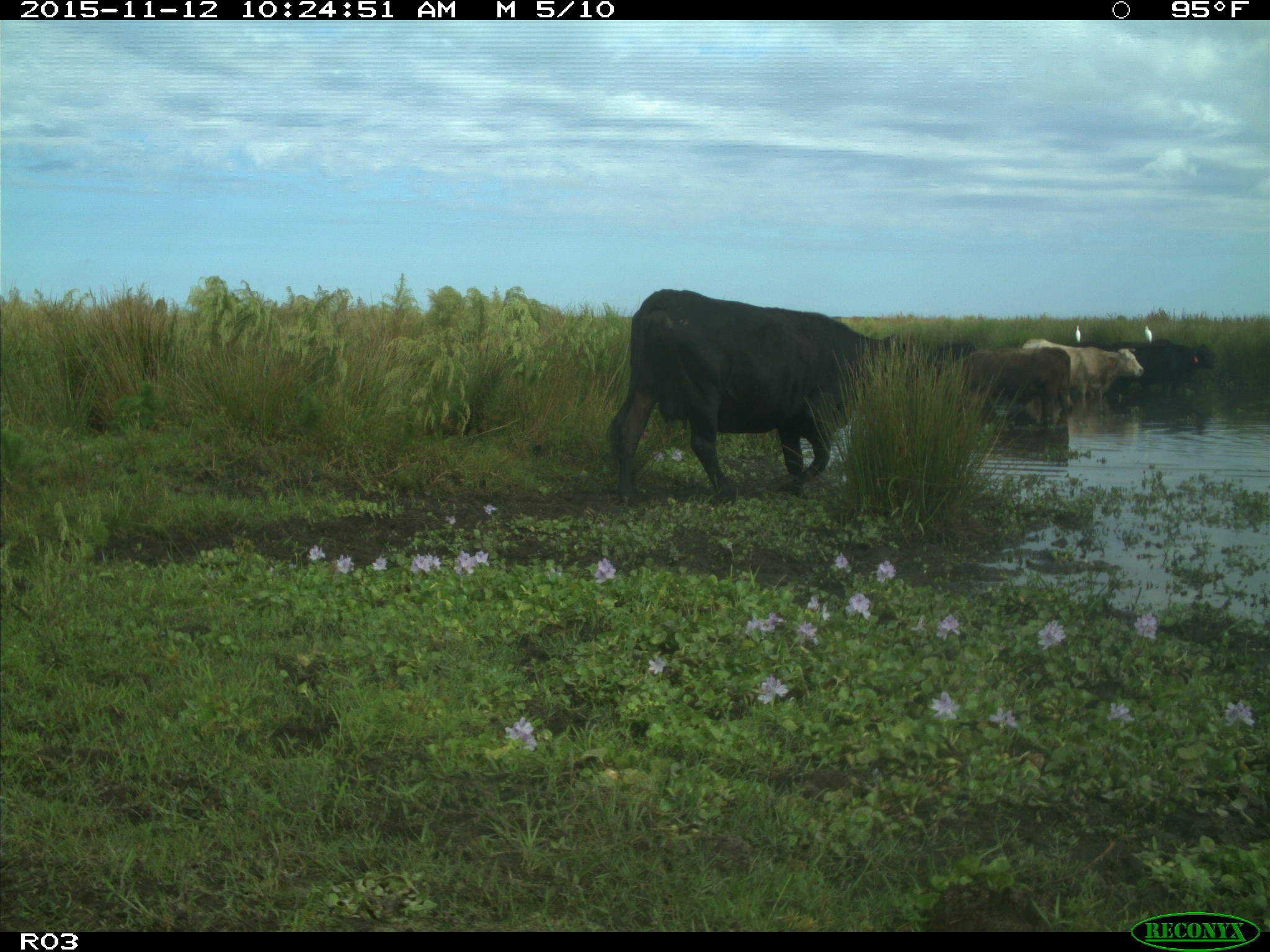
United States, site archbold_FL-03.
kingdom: Animalia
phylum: Chordata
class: Mammalia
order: Artiodactyla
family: Bovidae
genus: Bos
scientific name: Bos taurus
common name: domestic cow